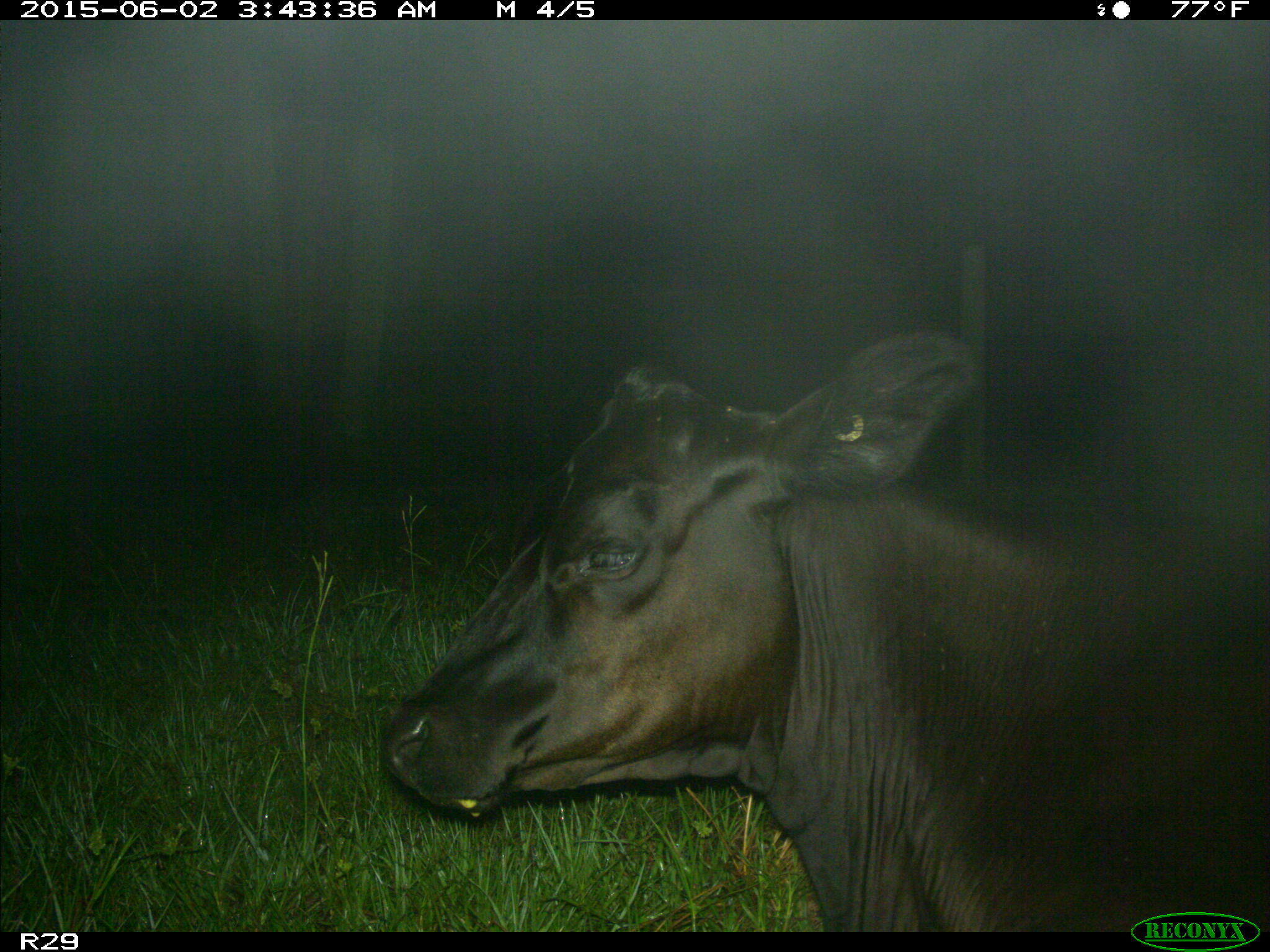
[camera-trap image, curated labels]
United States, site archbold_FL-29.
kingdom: Animalia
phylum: Chordata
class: Mammalia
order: Artiodactyla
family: Bovidae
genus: Bos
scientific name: Bos taurus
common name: domestic cow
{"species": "Bos taurus (domestic cow)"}